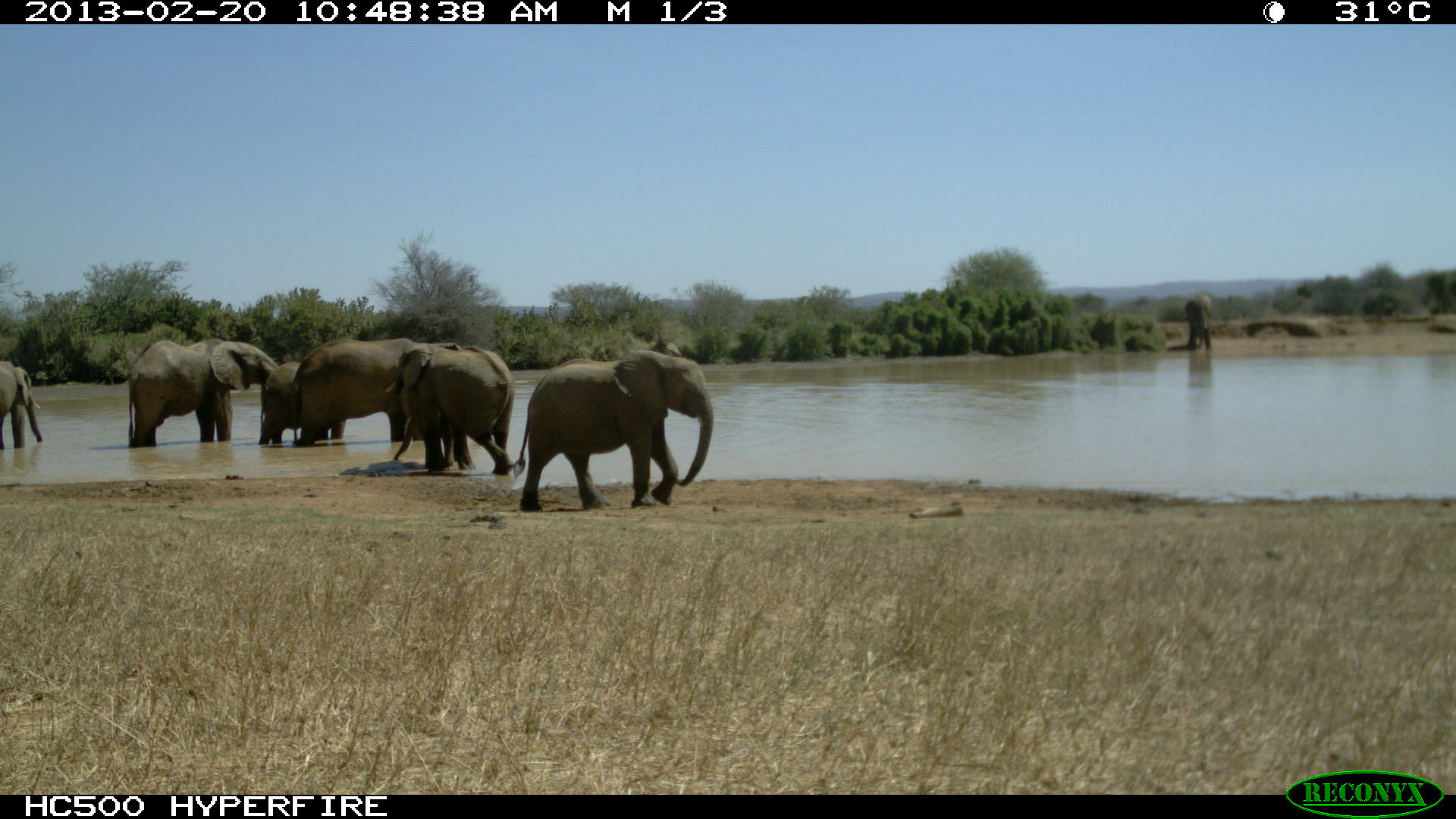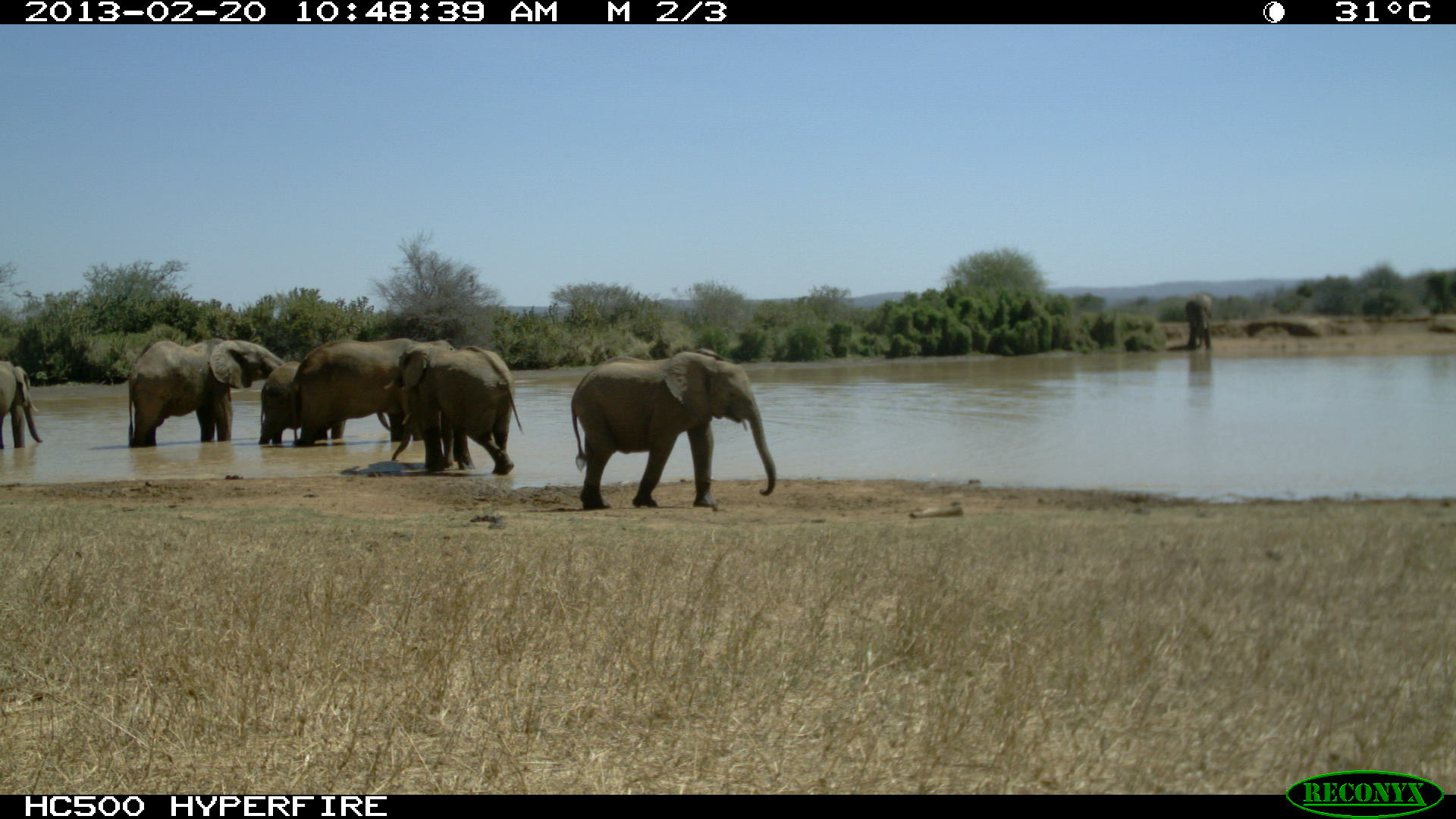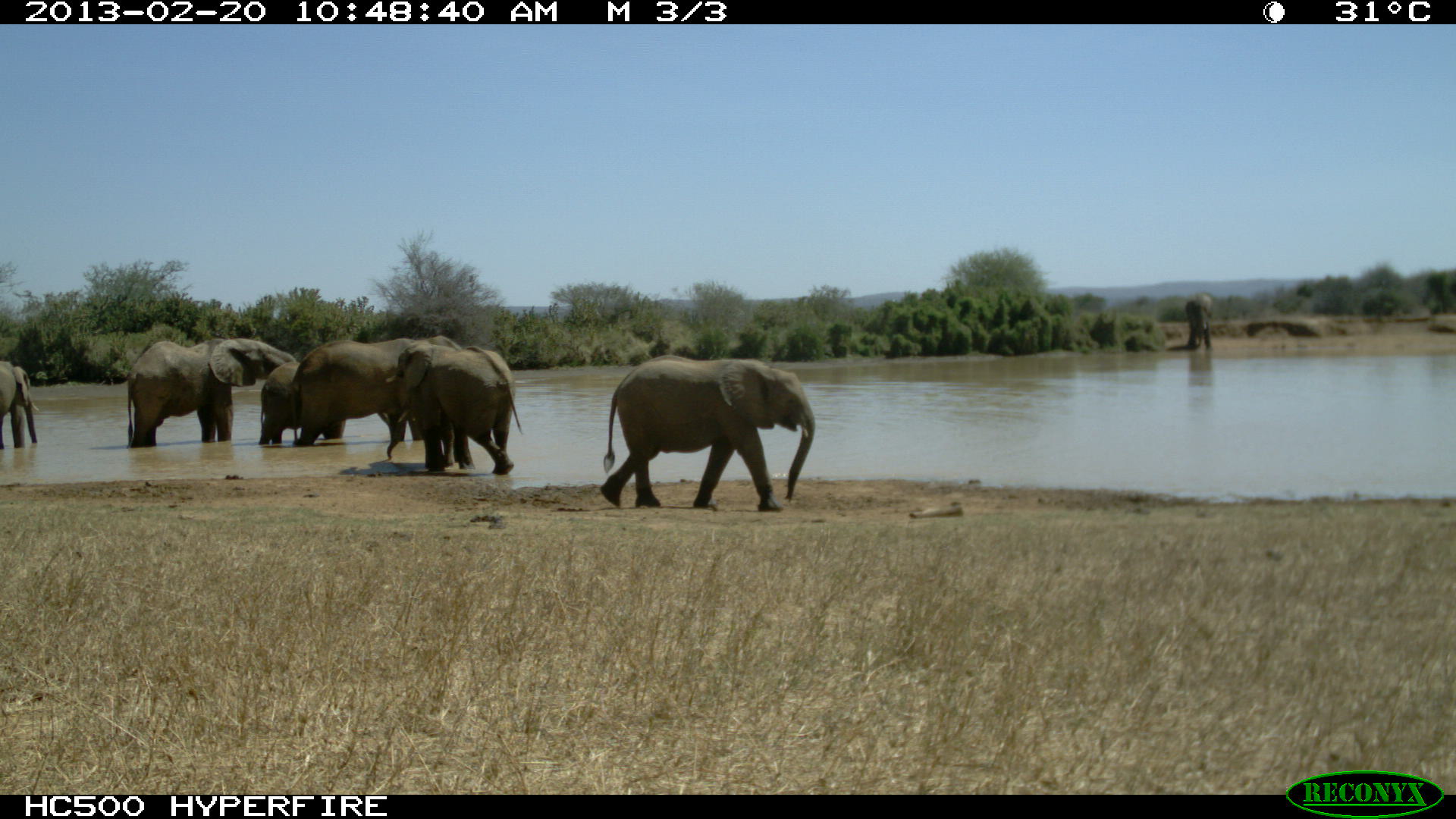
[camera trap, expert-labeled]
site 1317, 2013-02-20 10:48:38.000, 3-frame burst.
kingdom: Animalia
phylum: Chordata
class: Mammalia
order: Proboscidea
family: Elephantidae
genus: Loxodonta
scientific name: Loxodonta africana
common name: african bush elephant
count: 6